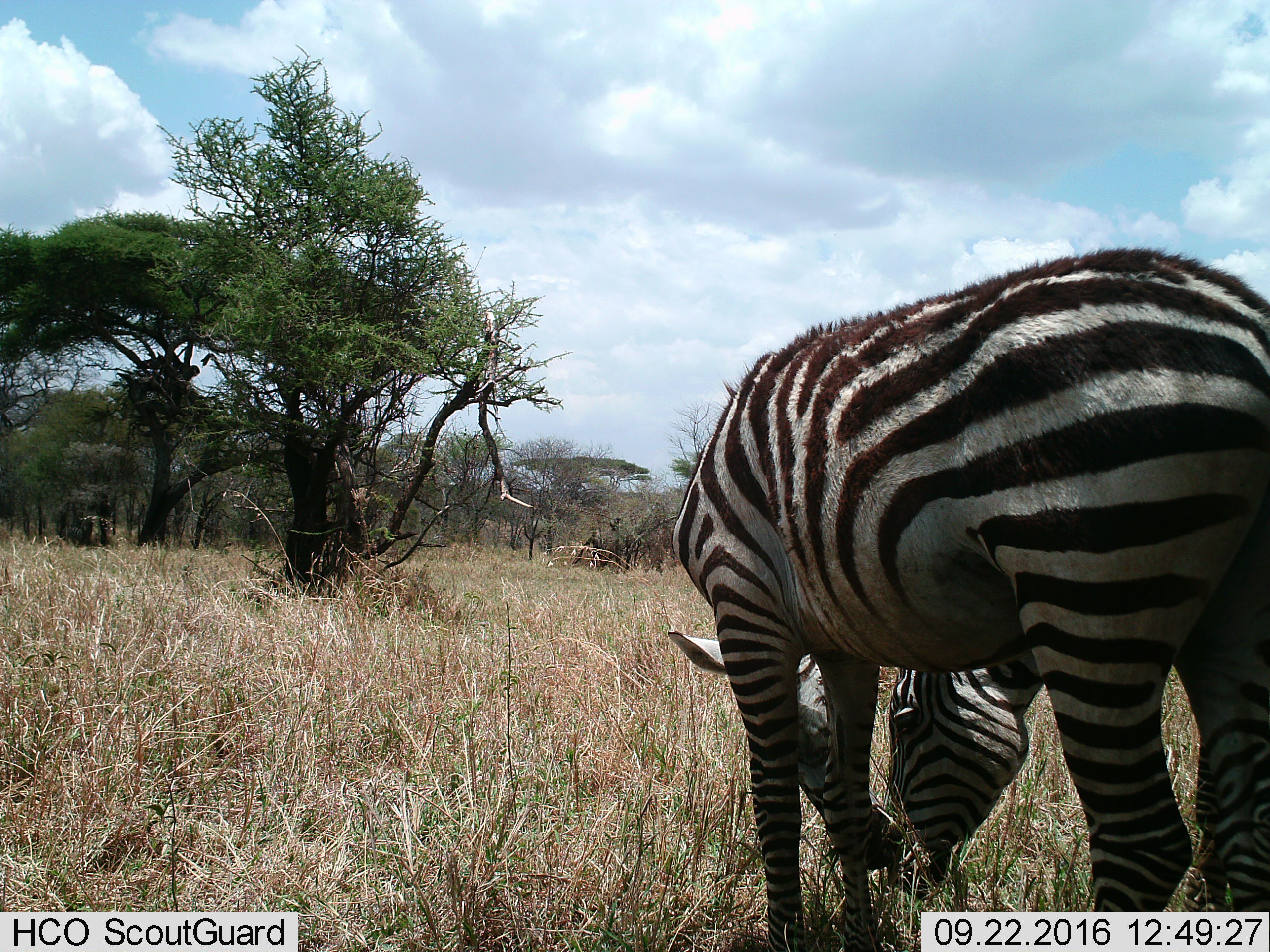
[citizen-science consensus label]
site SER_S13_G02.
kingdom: Animalia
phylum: Chordata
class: Mammalia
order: Perissodactyla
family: Equidae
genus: Equus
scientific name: Equus quagga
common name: plains zebra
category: zebraplains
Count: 2.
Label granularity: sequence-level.